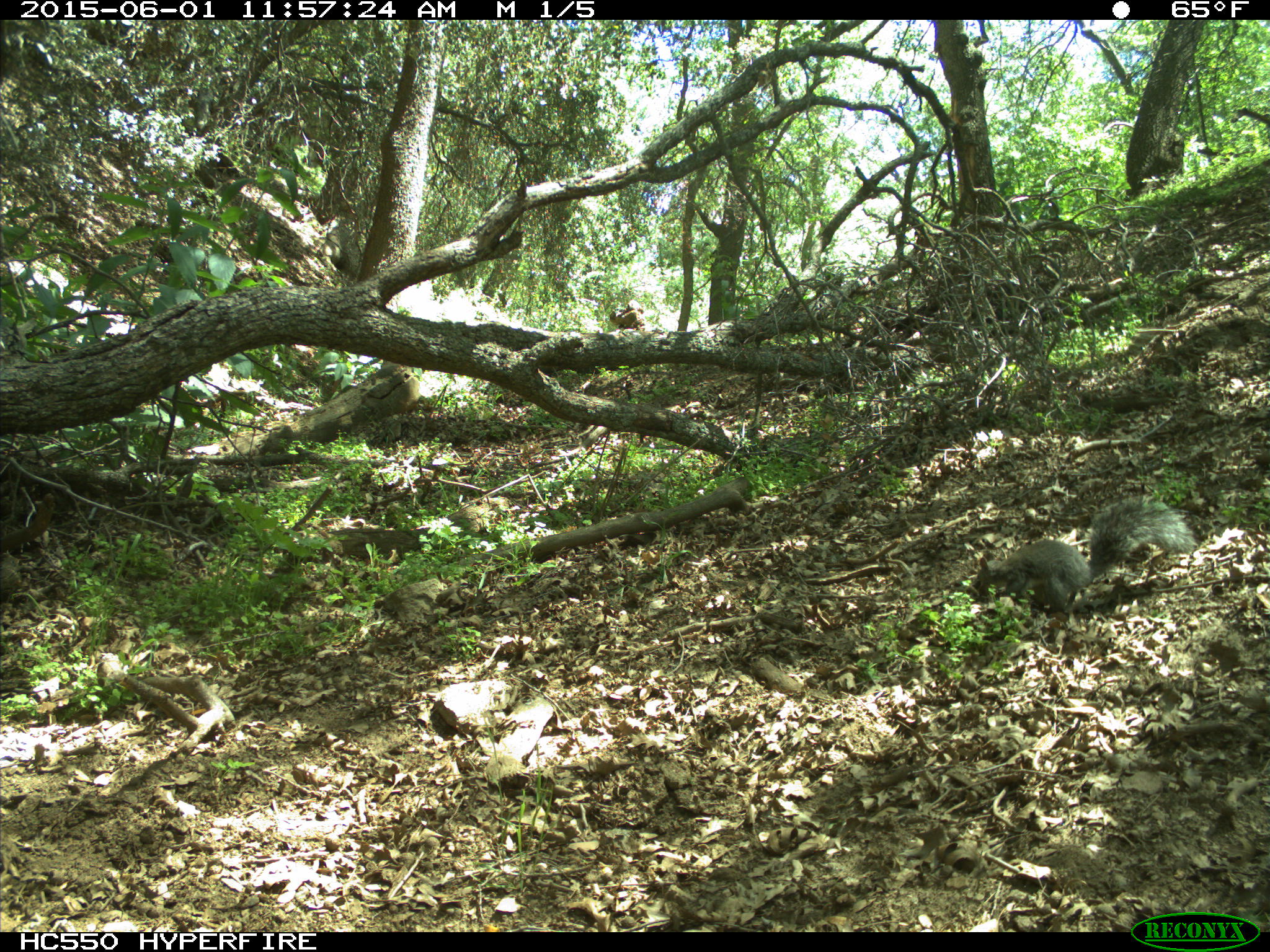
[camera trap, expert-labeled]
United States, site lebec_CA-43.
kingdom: Animalia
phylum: Chordata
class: Mammalia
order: Rodentia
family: Sciuridae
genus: Sciurus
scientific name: Sciurus carolinensis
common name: eastern gray squirrel